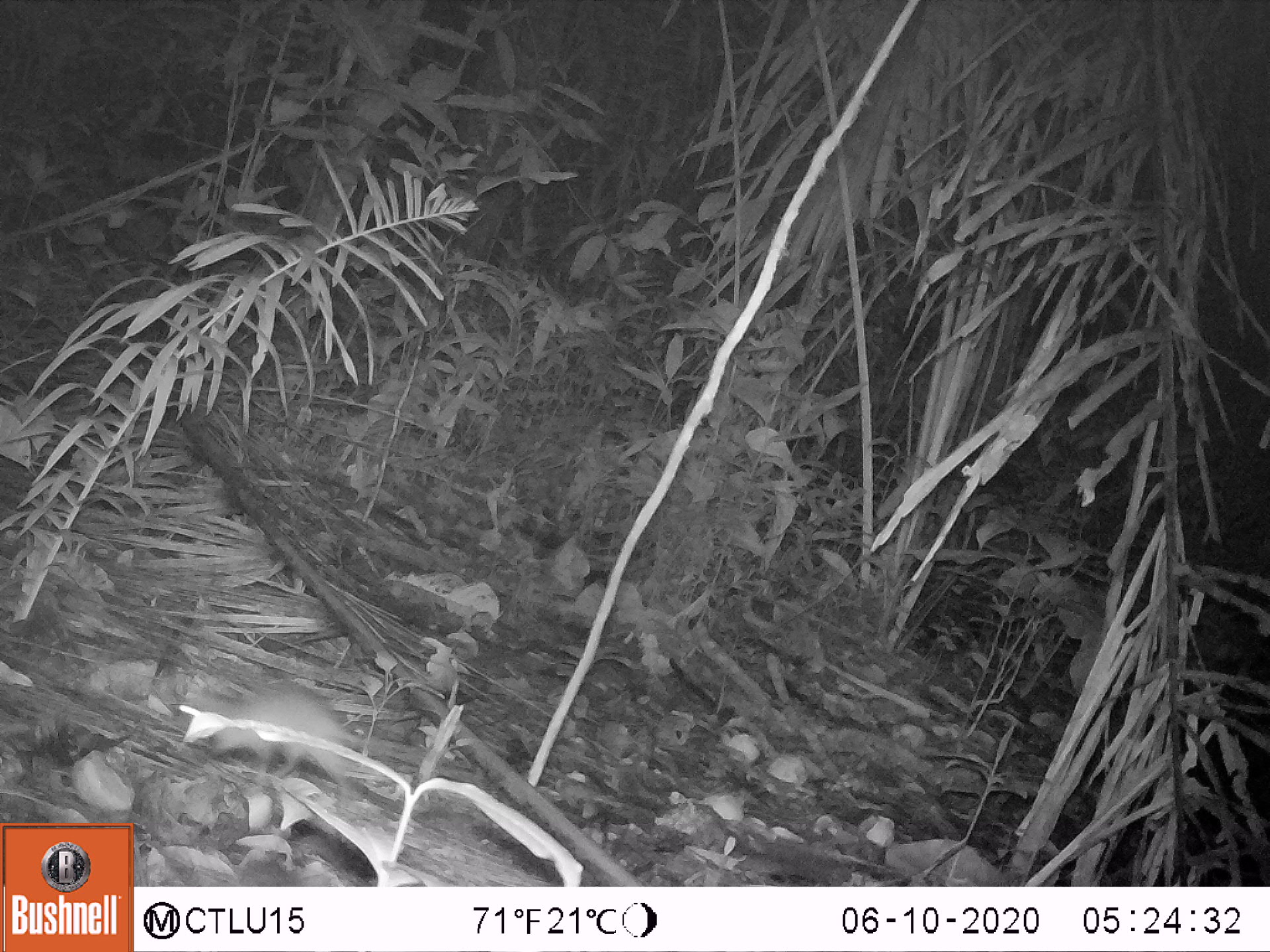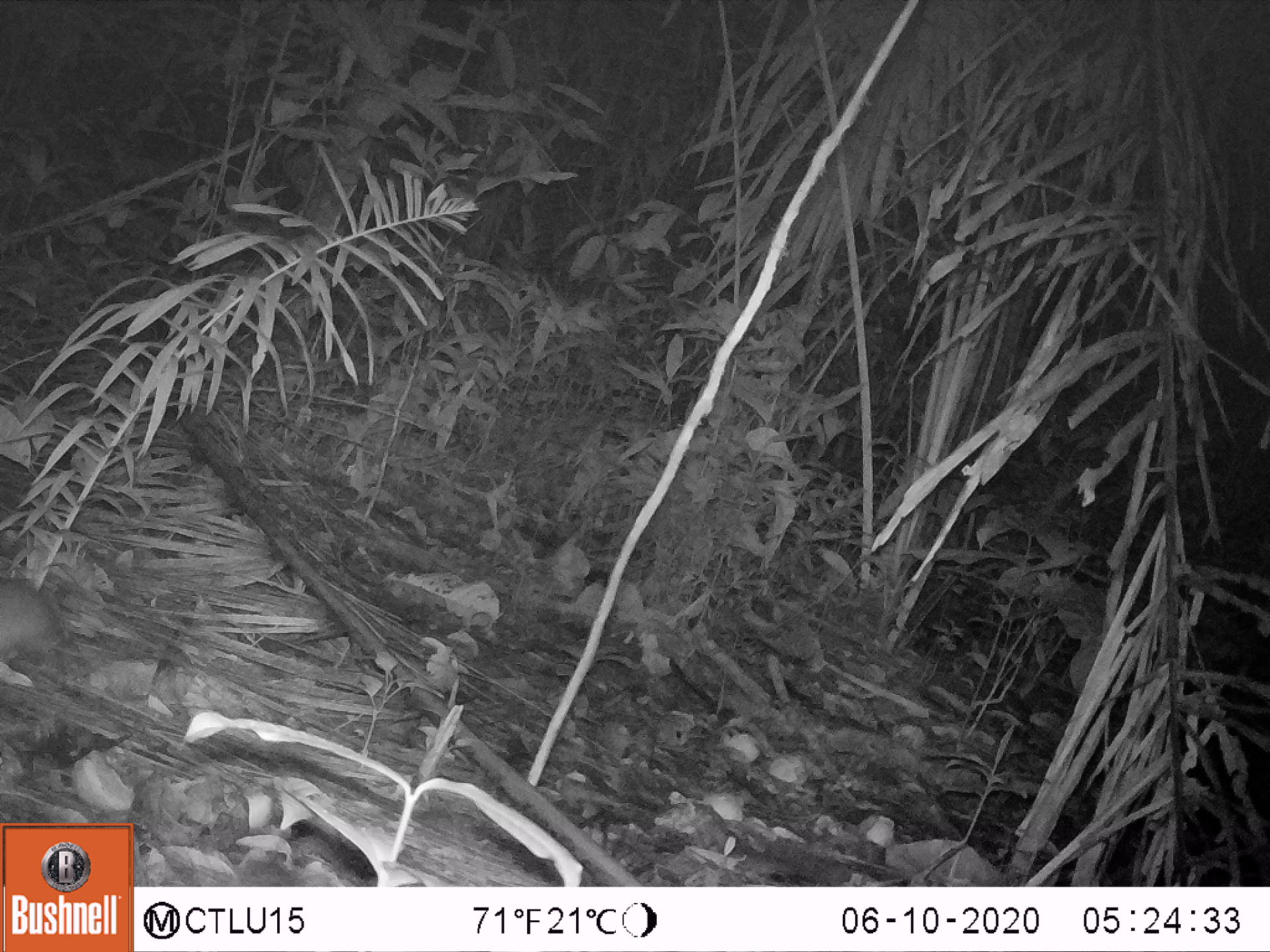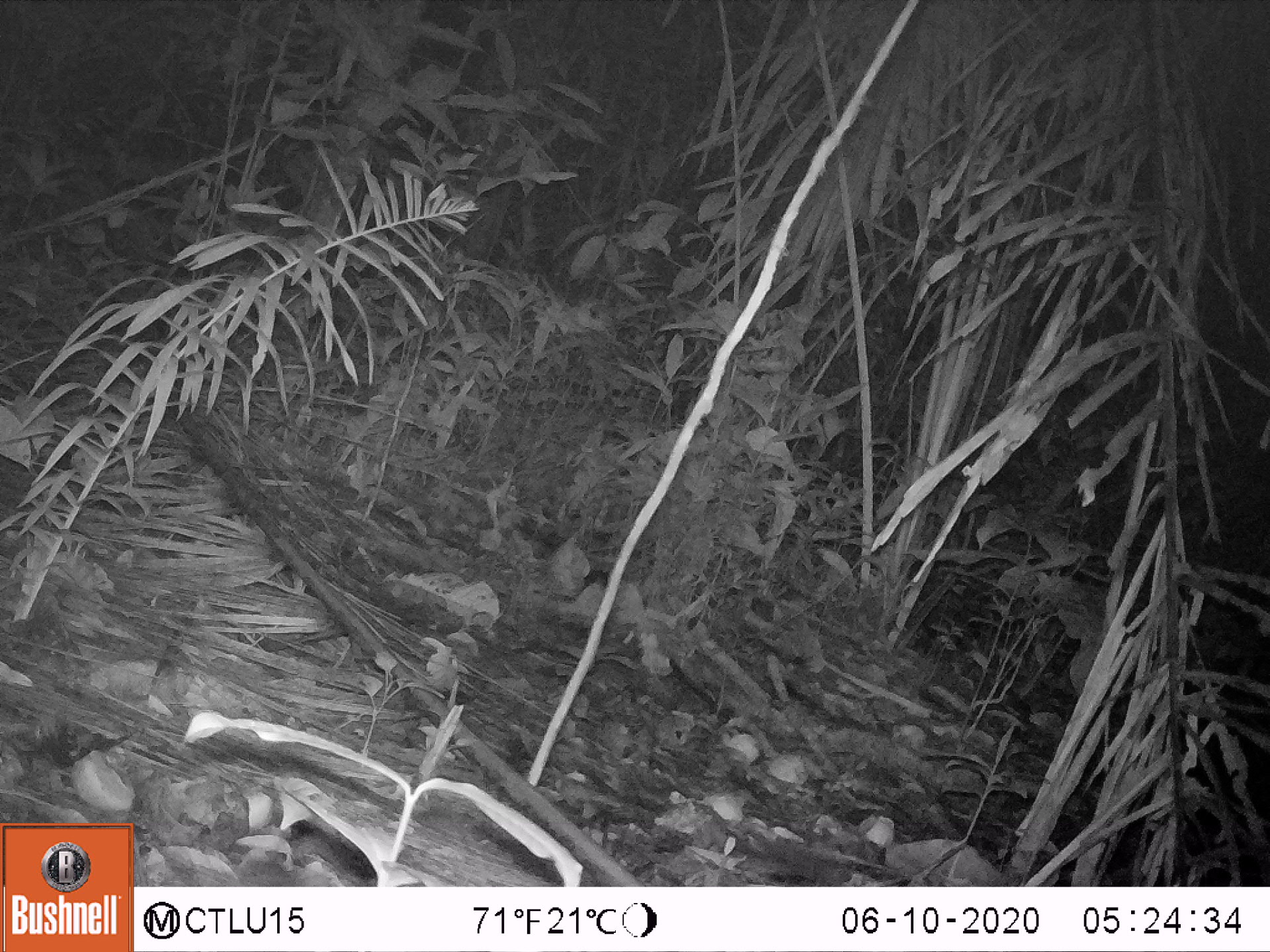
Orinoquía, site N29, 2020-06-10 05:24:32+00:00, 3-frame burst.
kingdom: Animalia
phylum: Chordata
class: Mammalia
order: Rodentia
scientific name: Rodentia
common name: rodent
Rodent (Rodentia).